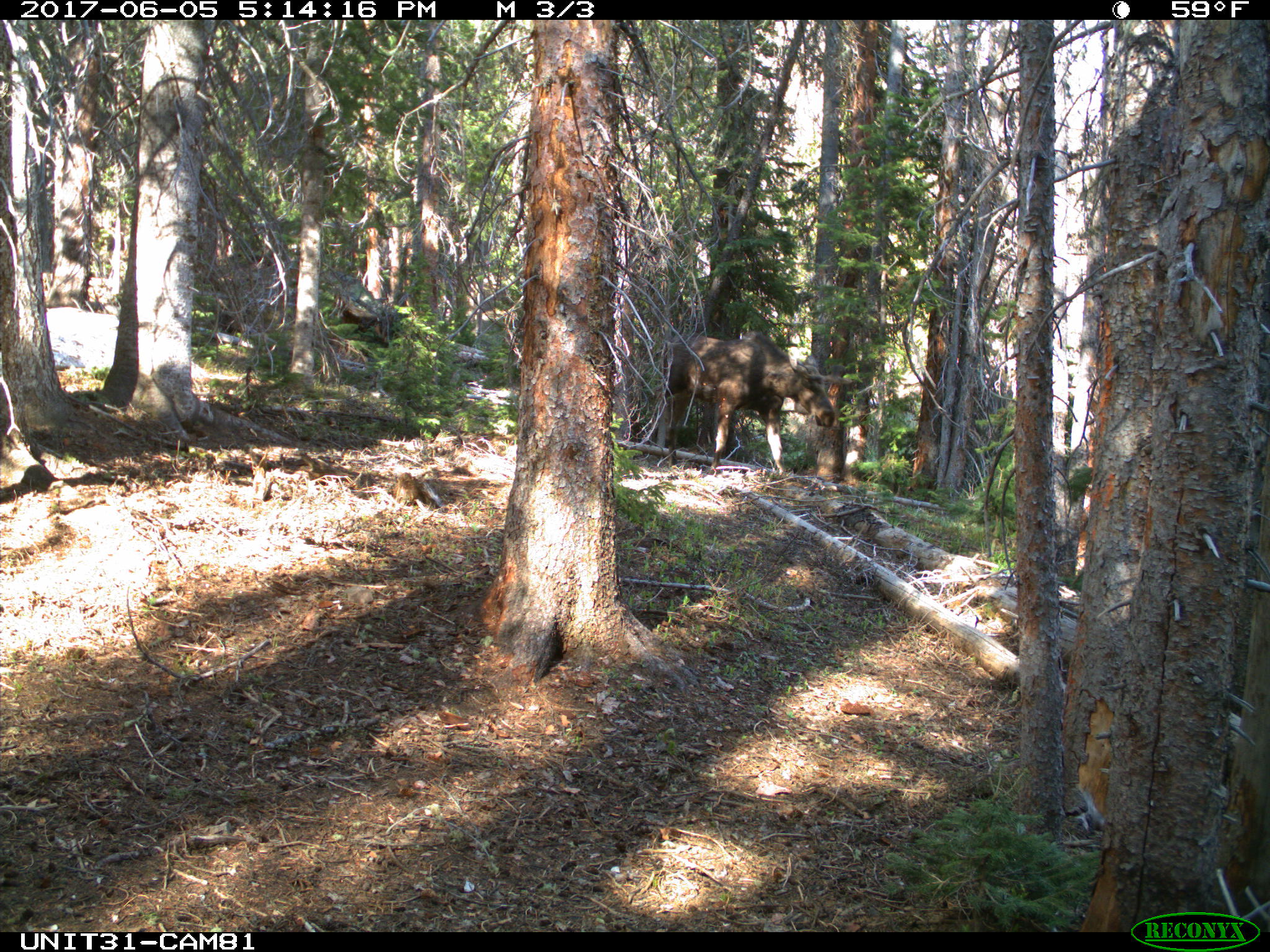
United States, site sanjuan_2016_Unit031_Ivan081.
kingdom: Animalia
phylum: Chordata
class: Mammalia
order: Artiodactyla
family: Cervidae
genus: Alces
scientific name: Alces alces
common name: moose